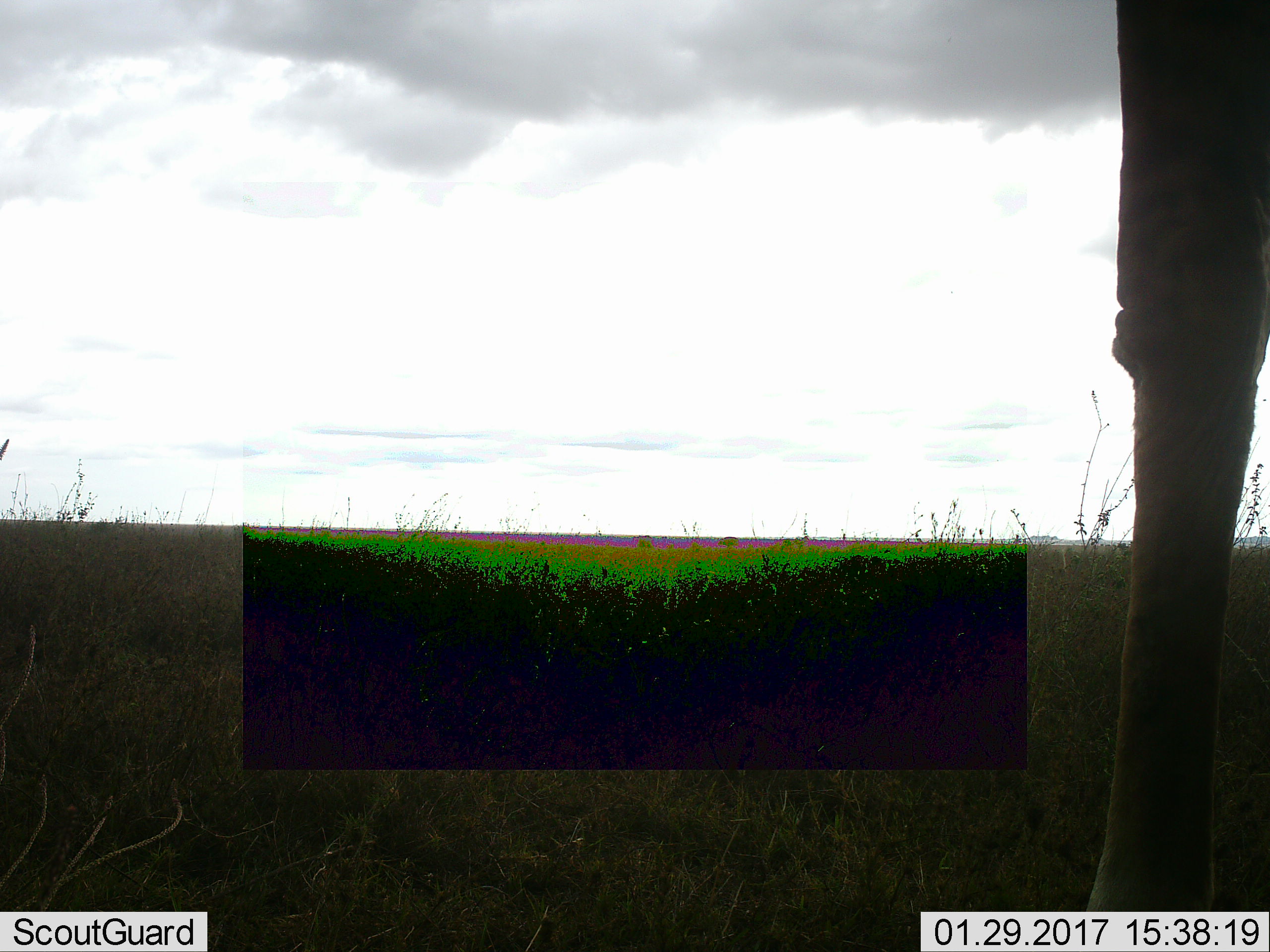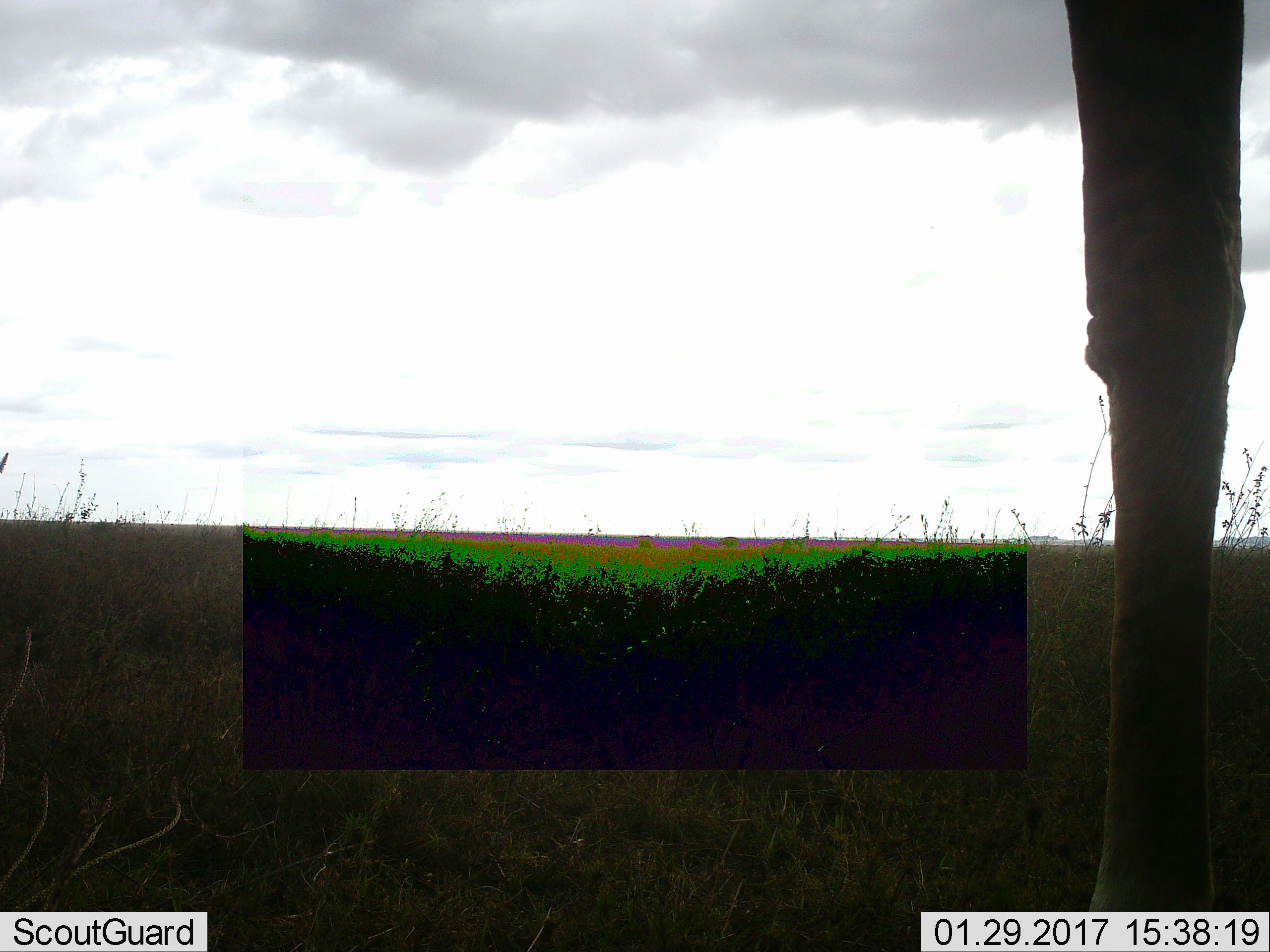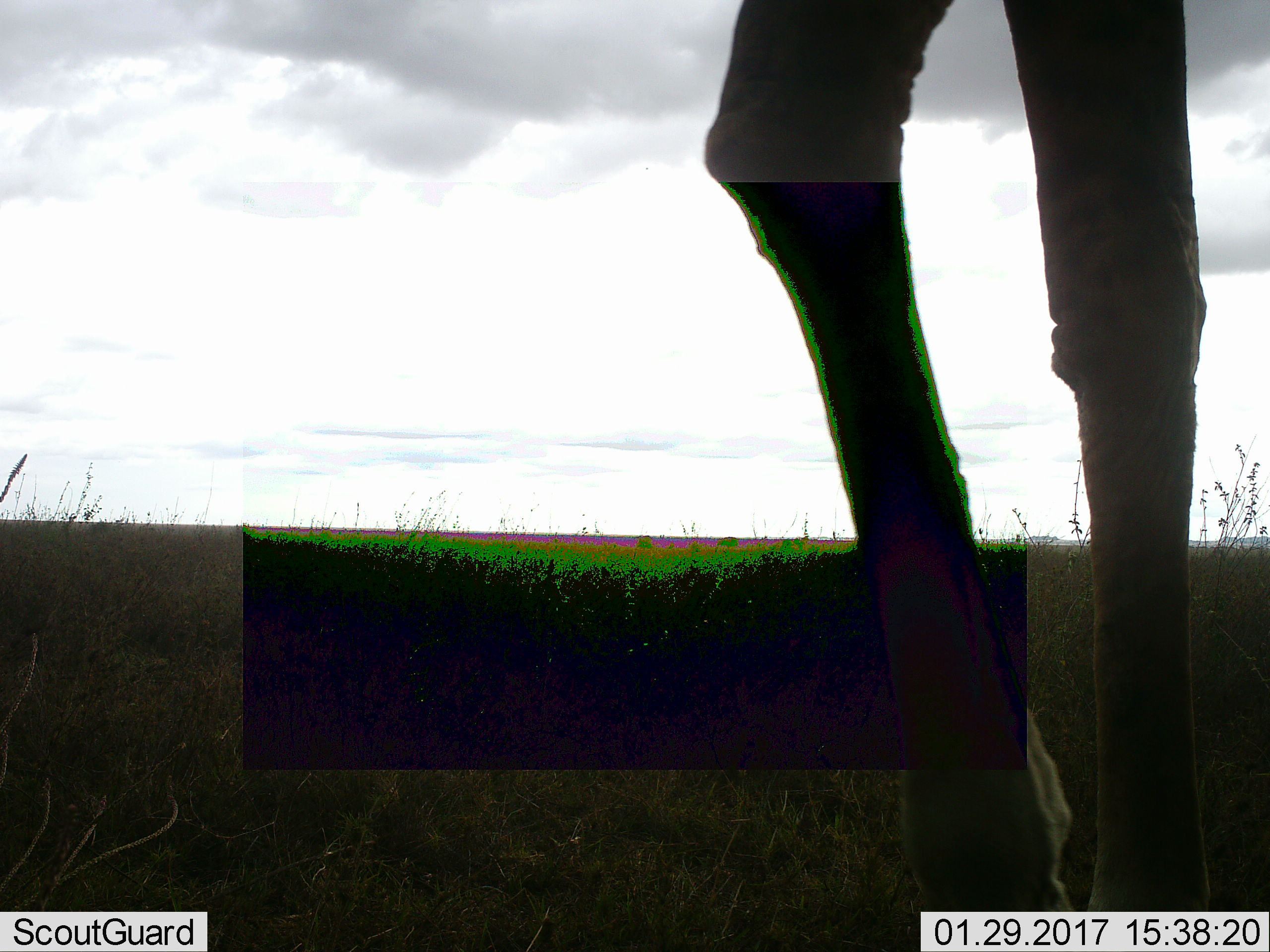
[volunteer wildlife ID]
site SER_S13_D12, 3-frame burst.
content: unidentified animal